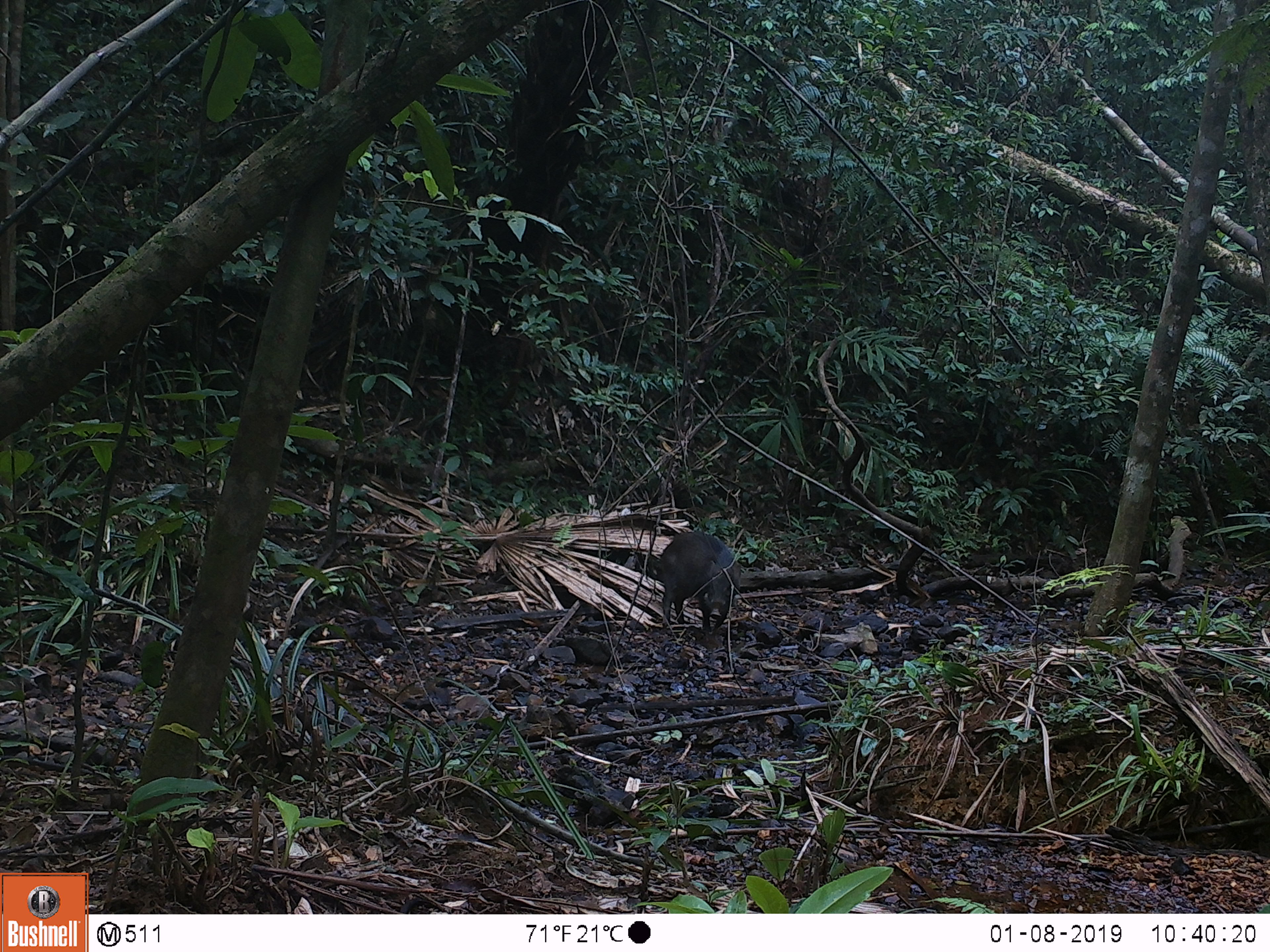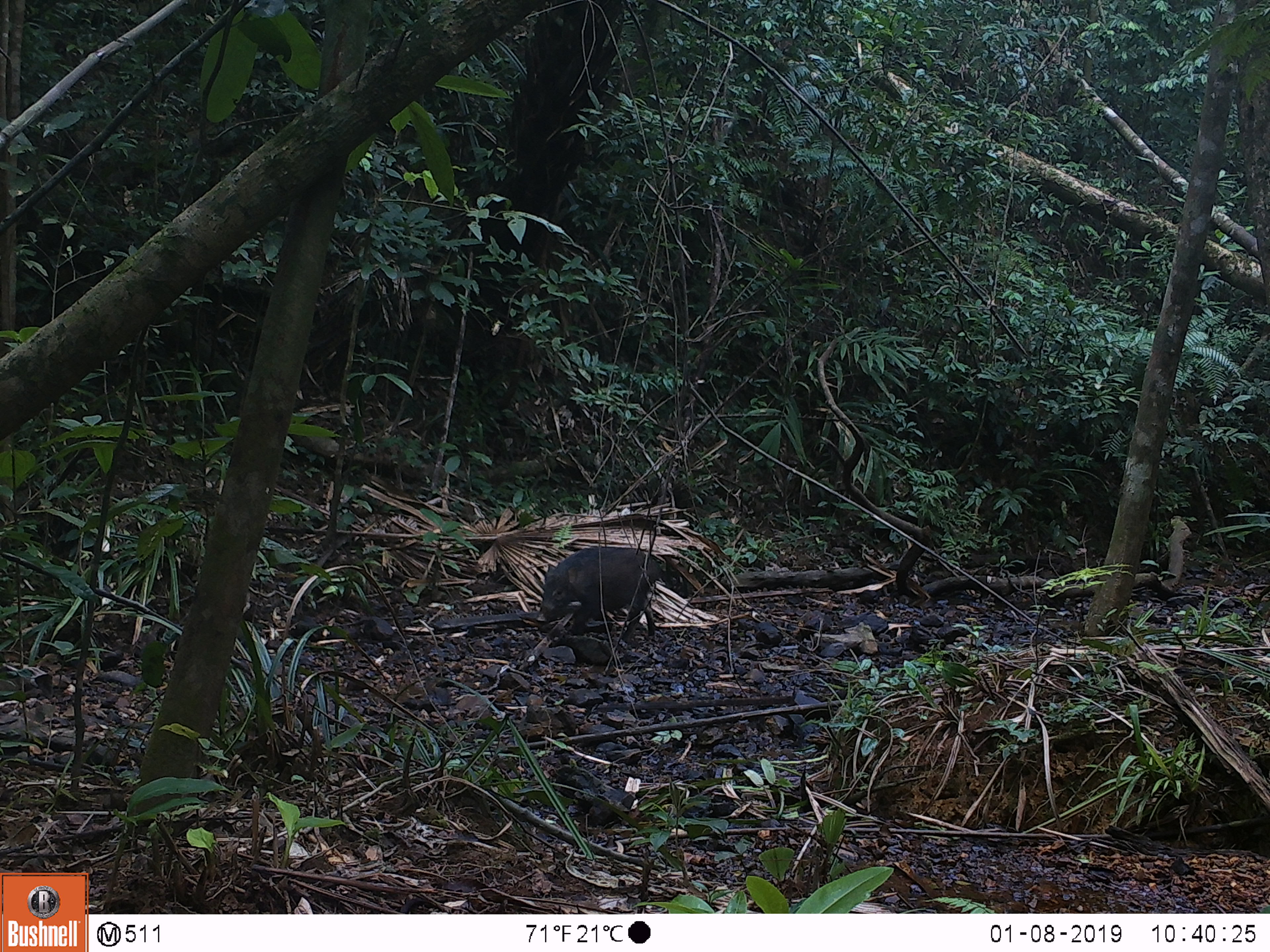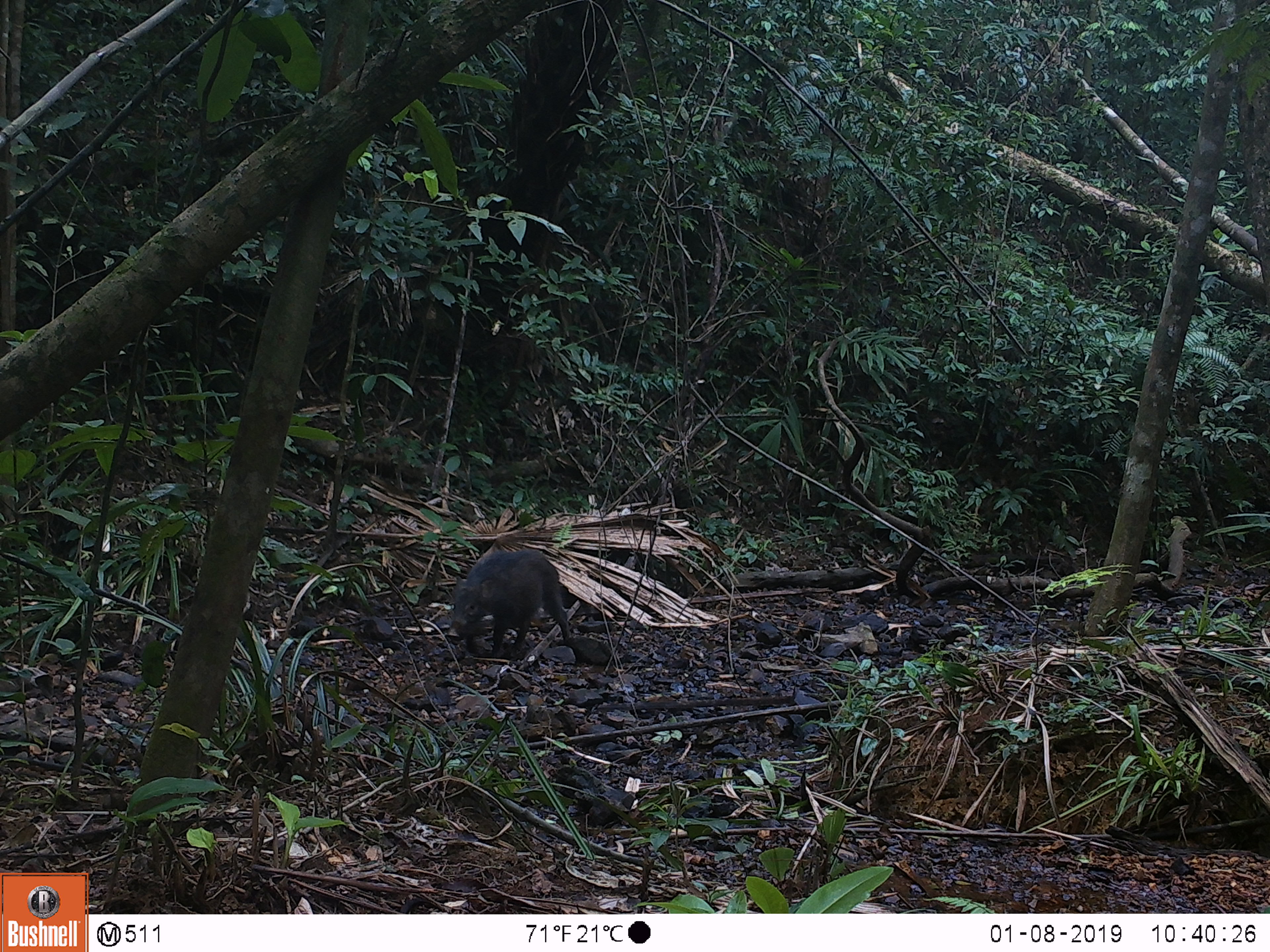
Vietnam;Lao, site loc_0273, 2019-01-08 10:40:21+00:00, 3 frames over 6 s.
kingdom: Animalia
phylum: Chordata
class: Mammalia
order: Artiodactyla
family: Suidae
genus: Sus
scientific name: Sus scrofa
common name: eurasian wild pig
Eurasian wild pig (Sus scrofa). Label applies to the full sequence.